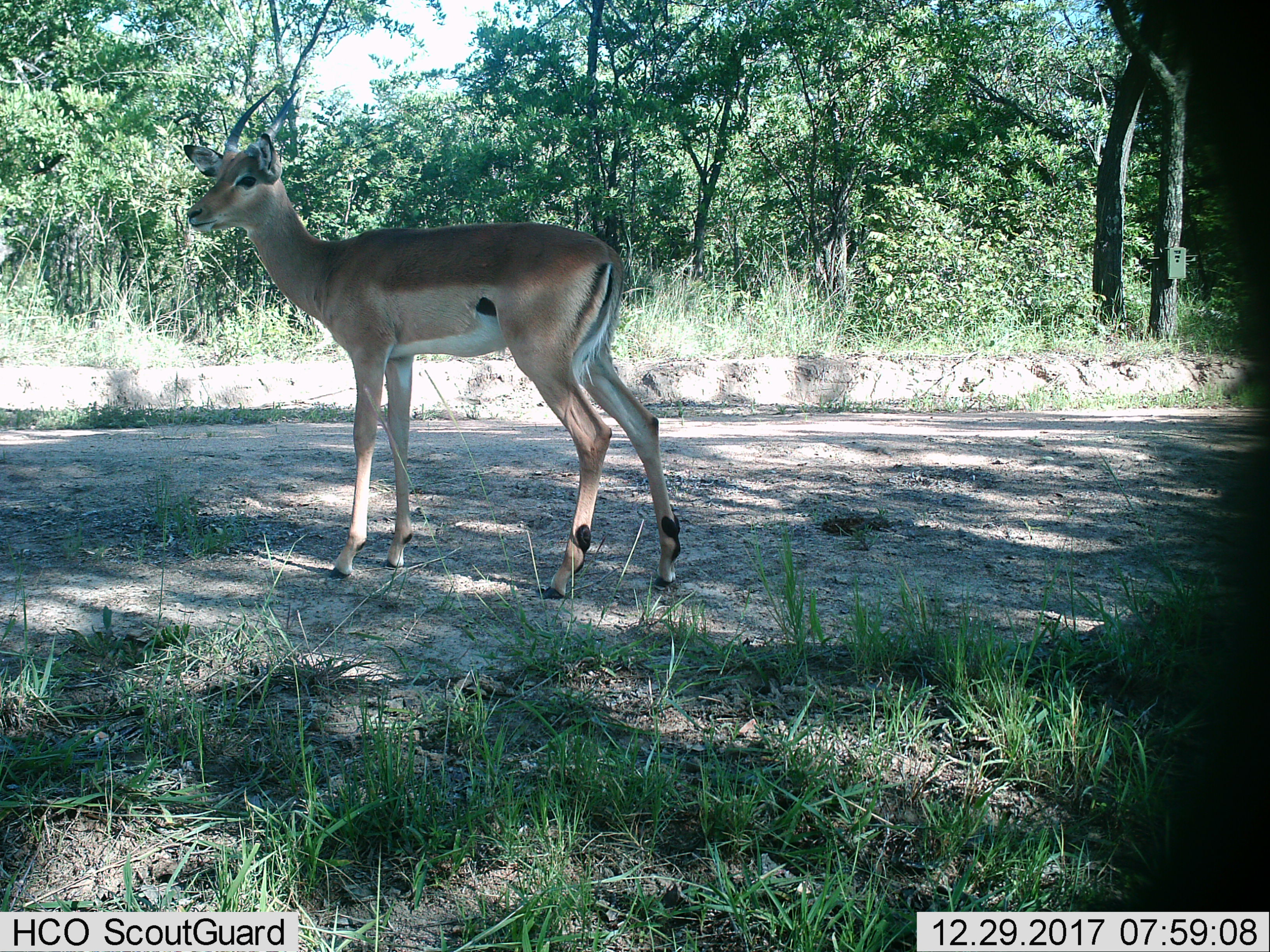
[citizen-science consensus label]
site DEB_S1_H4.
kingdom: Animalia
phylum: Chordata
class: Mammalia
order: Artiodactyla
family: Bovidae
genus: Aepyceros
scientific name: Aepyceros melampus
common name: impala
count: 1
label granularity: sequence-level